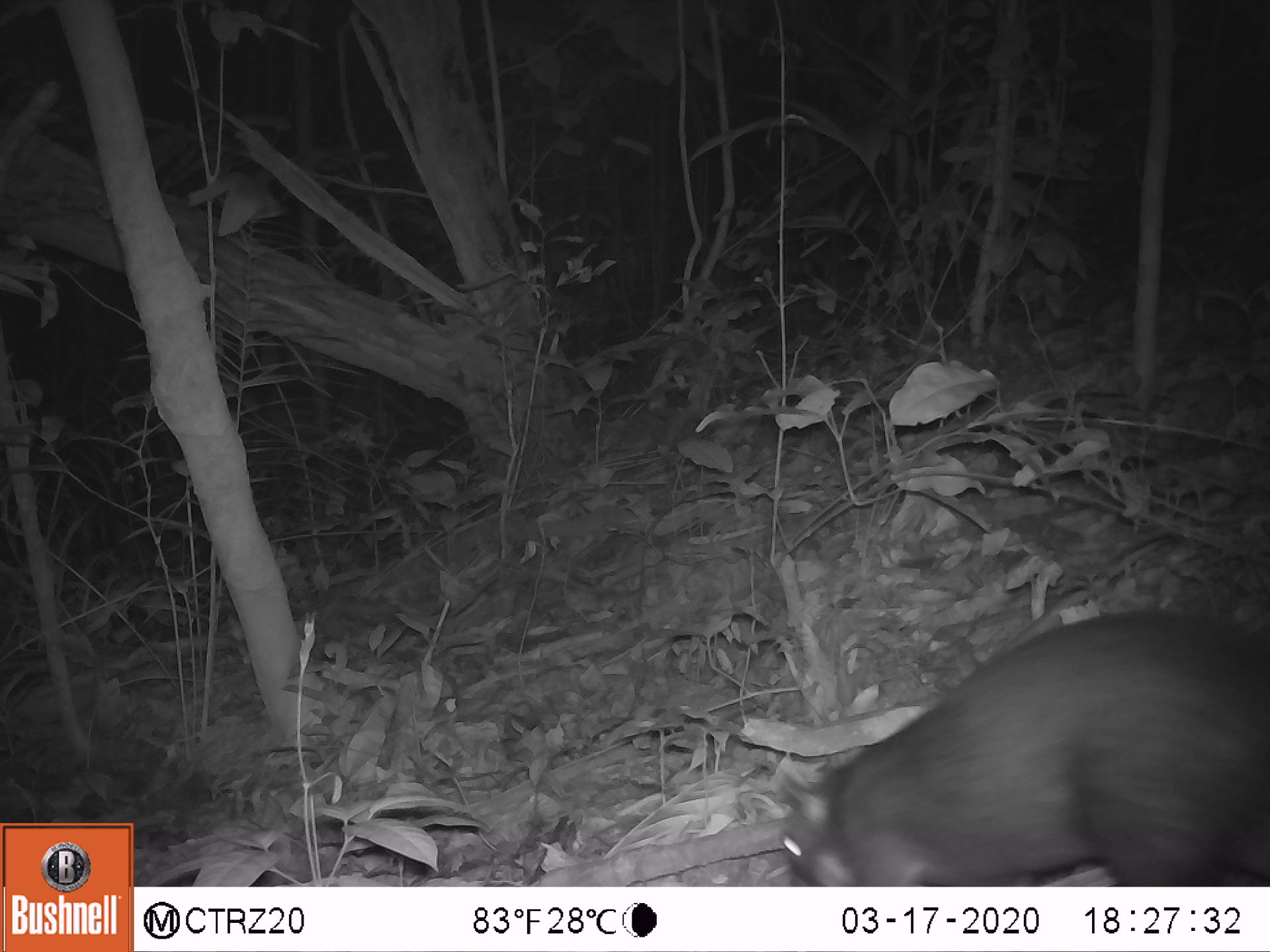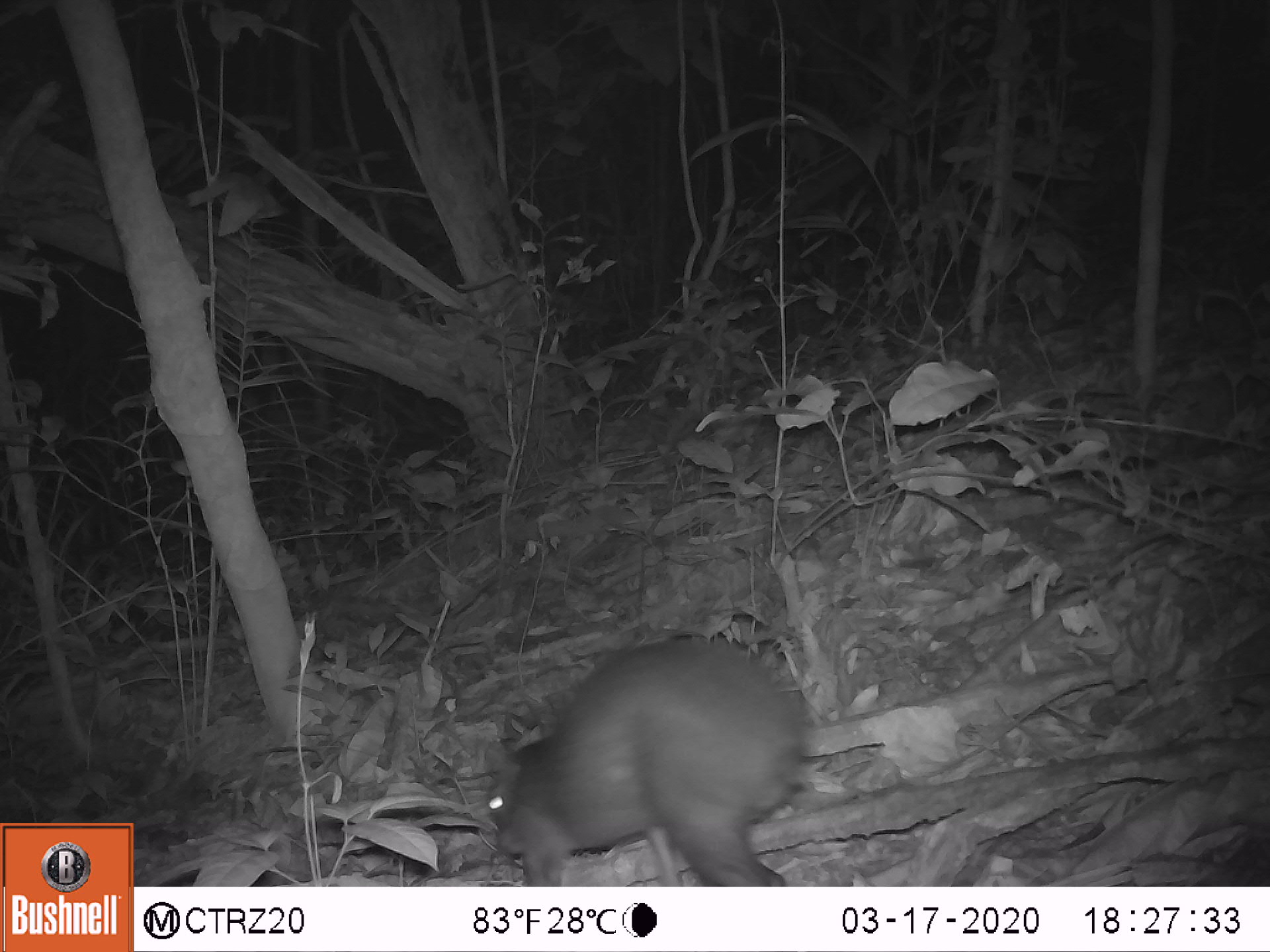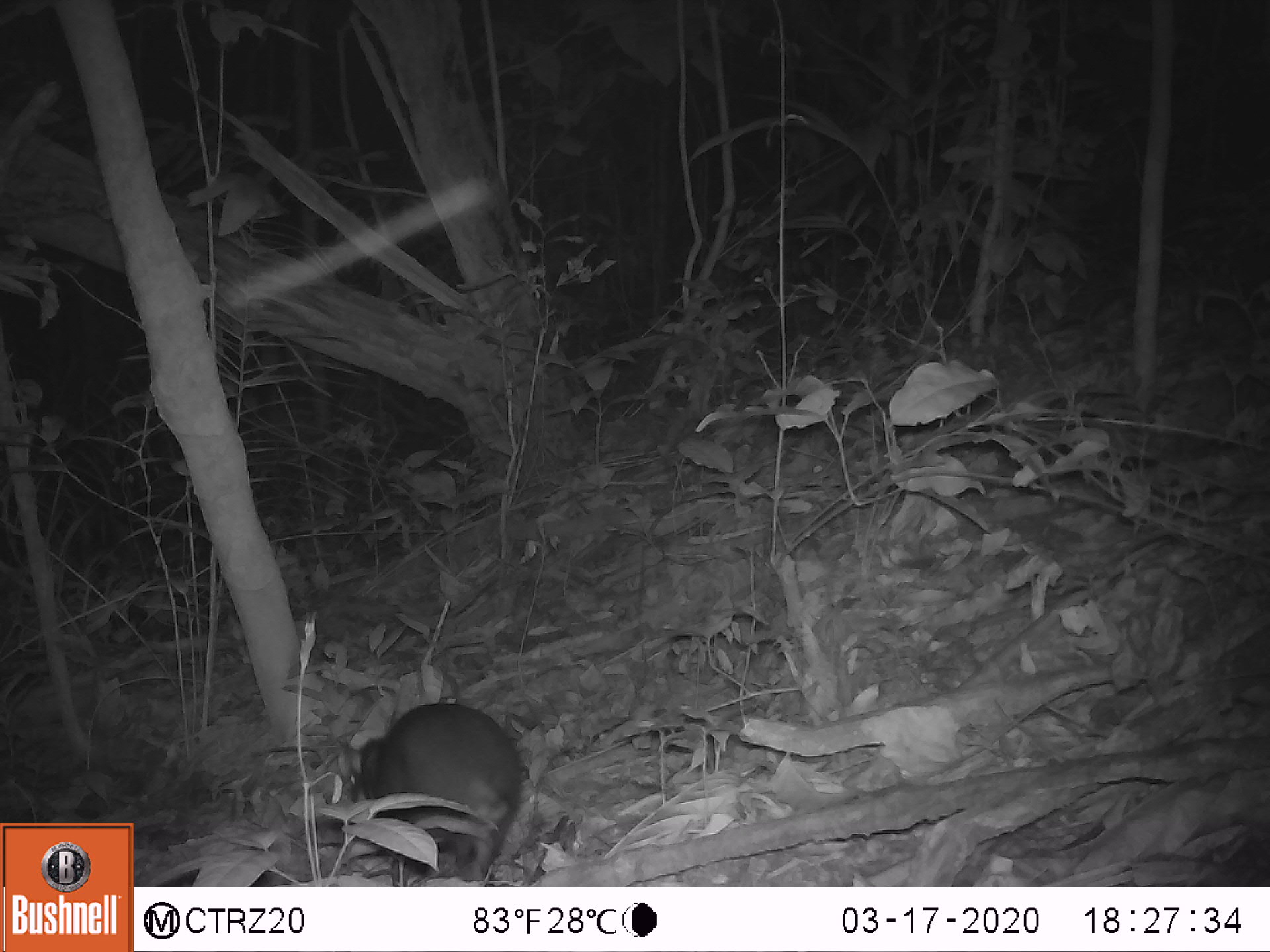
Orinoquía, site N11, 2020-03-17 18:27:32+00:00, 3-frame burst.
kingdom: Animalia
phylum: Chordata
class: Mammalia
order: Rodentia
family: Dasyproctidae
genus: Dasyprocta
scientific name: Dasyprocta fuliginosa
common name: black agouti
Black agouti (Dasyprocta fuliginosa).